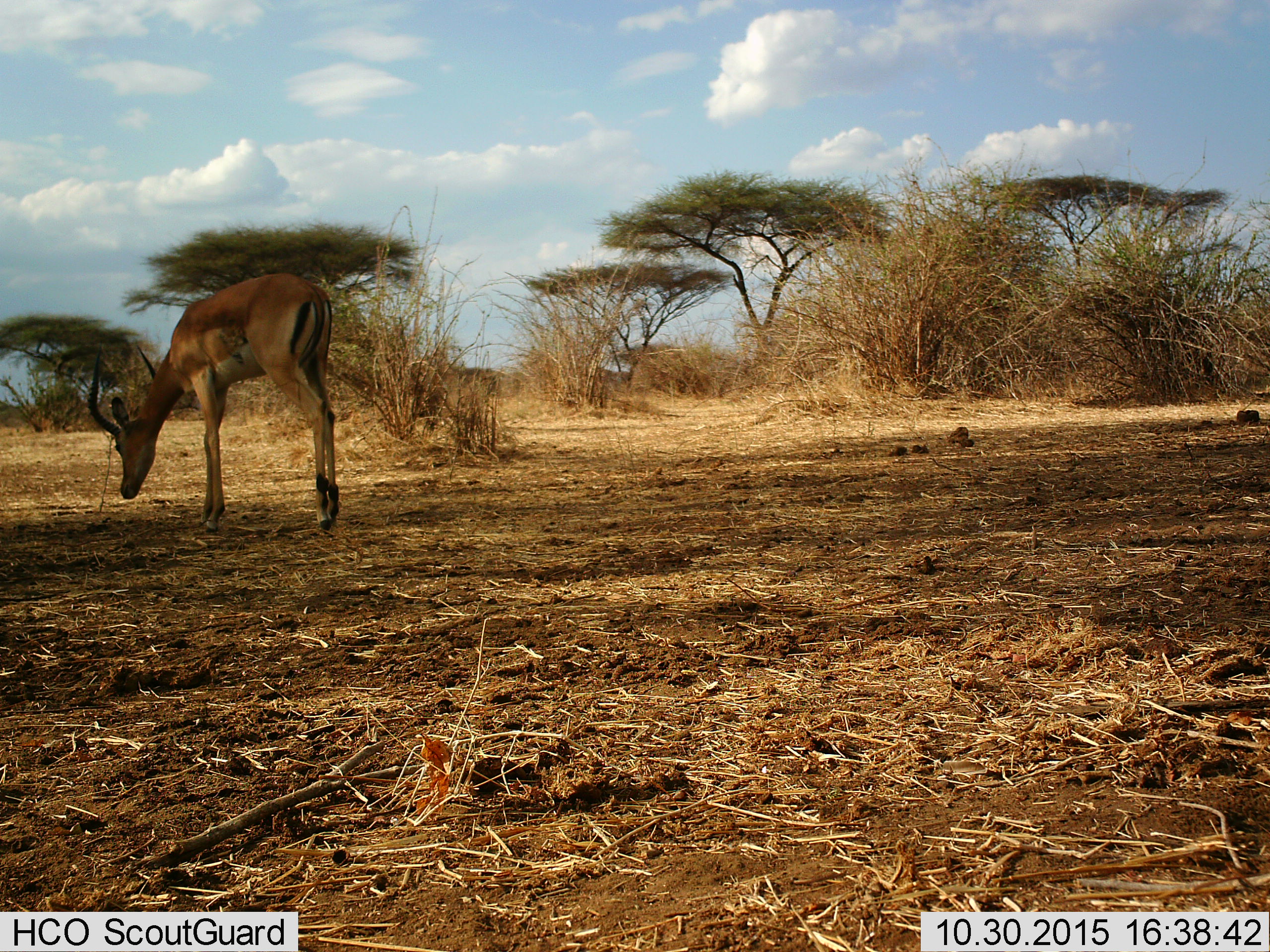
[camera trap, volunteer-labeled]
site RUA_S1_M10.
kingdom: Animalia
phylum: Chordata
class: Mammalia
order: Artiodactyla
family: Bovidae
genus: Aepyceros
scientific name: Aepyceros melampus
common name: impala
Impala (Aepyceros melampus), count 1. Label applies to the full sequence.